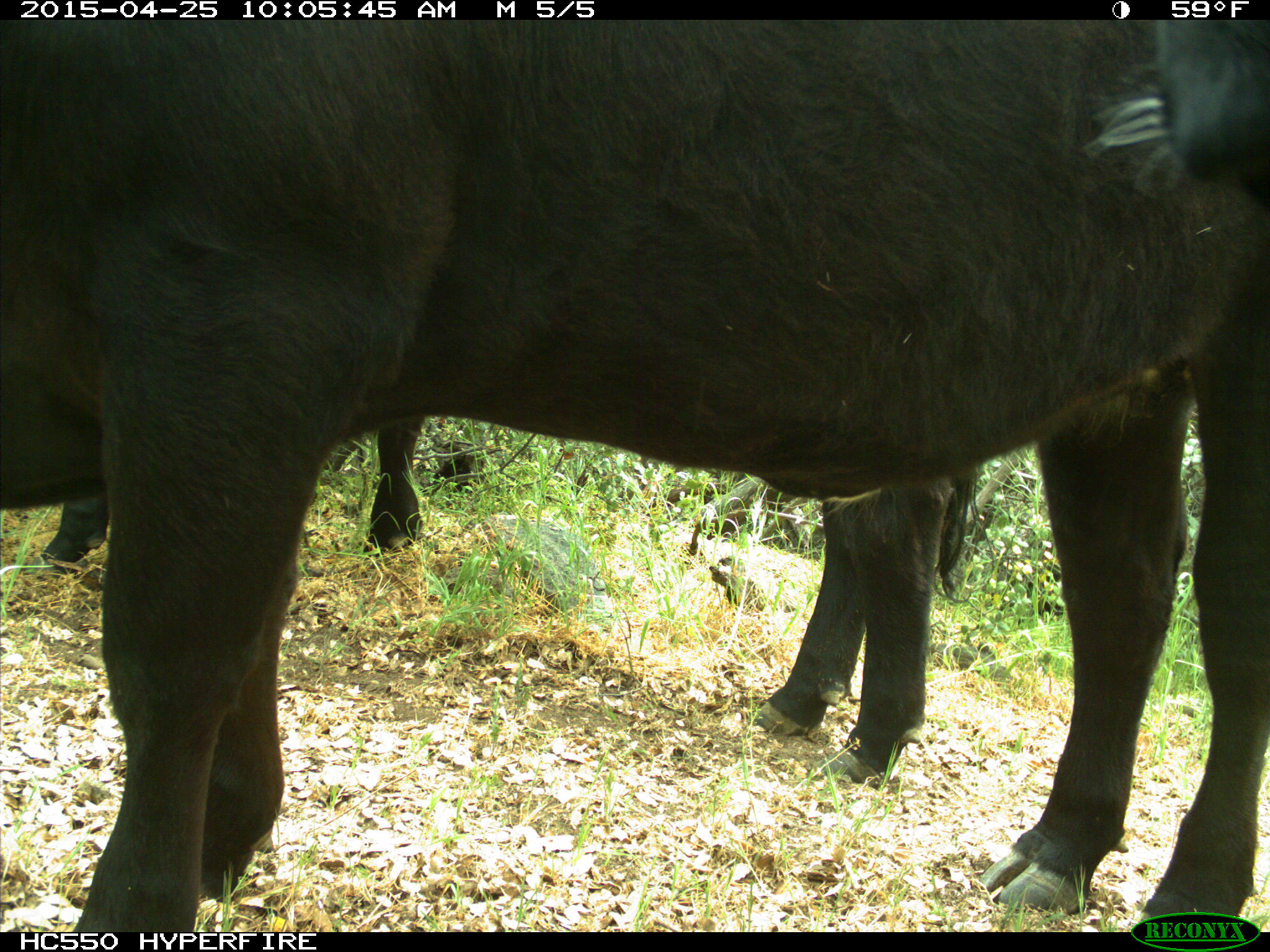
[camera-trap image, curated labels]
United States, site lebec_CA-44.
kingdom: Animalia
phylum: Chordata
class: Mammalia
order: Artiodactyla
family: Suidae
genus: Sus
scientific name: Sus scrofa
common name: wild boar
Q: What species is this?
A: Sus scrofa (wild boar).